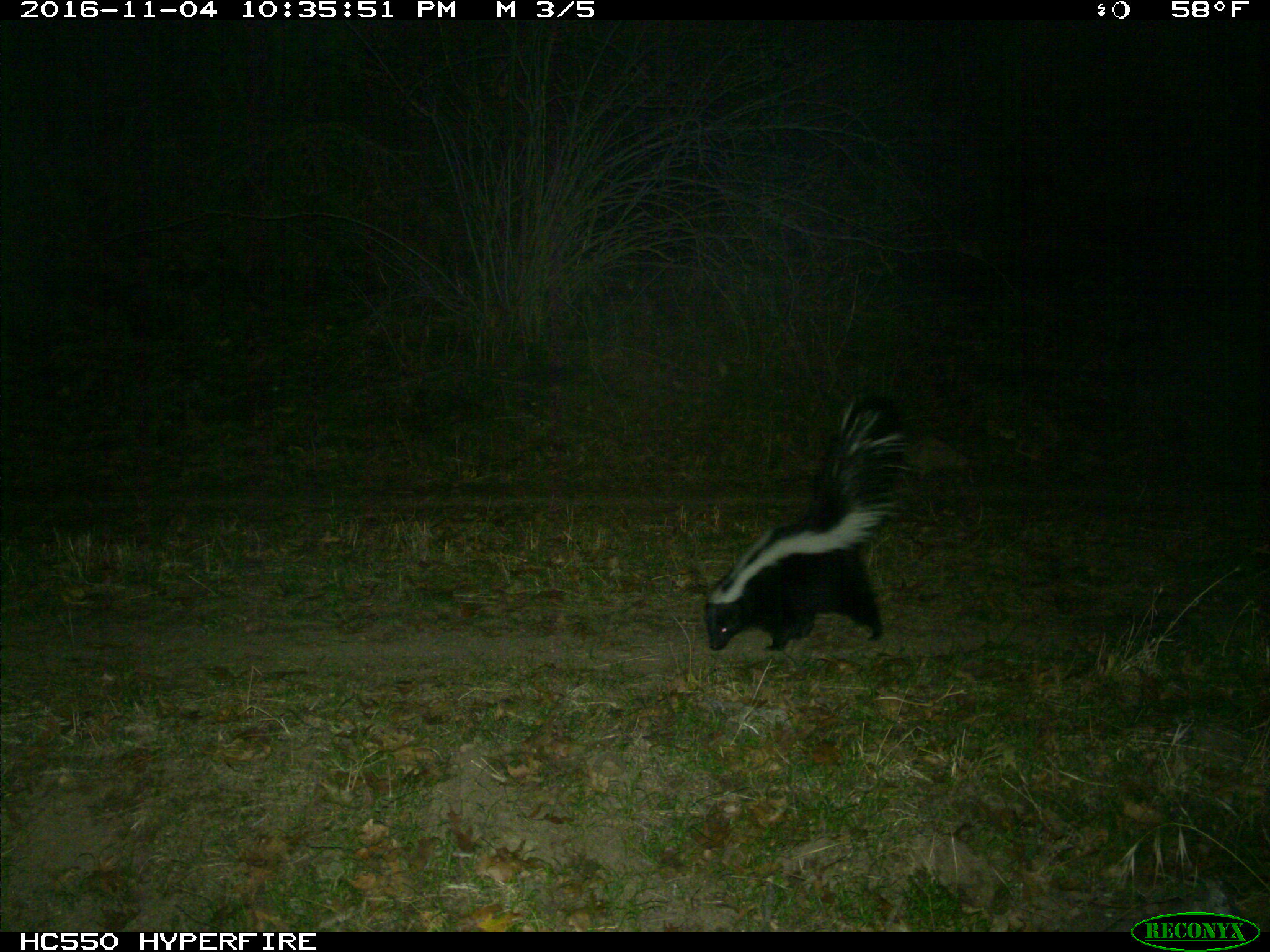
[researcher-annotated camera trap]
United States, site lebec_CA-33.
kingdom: Animalia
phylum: Chordata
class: Mammalia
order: Carnivora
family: Mephitidae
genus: Mephitis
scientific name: Mephitis mephitis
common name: striped skunk